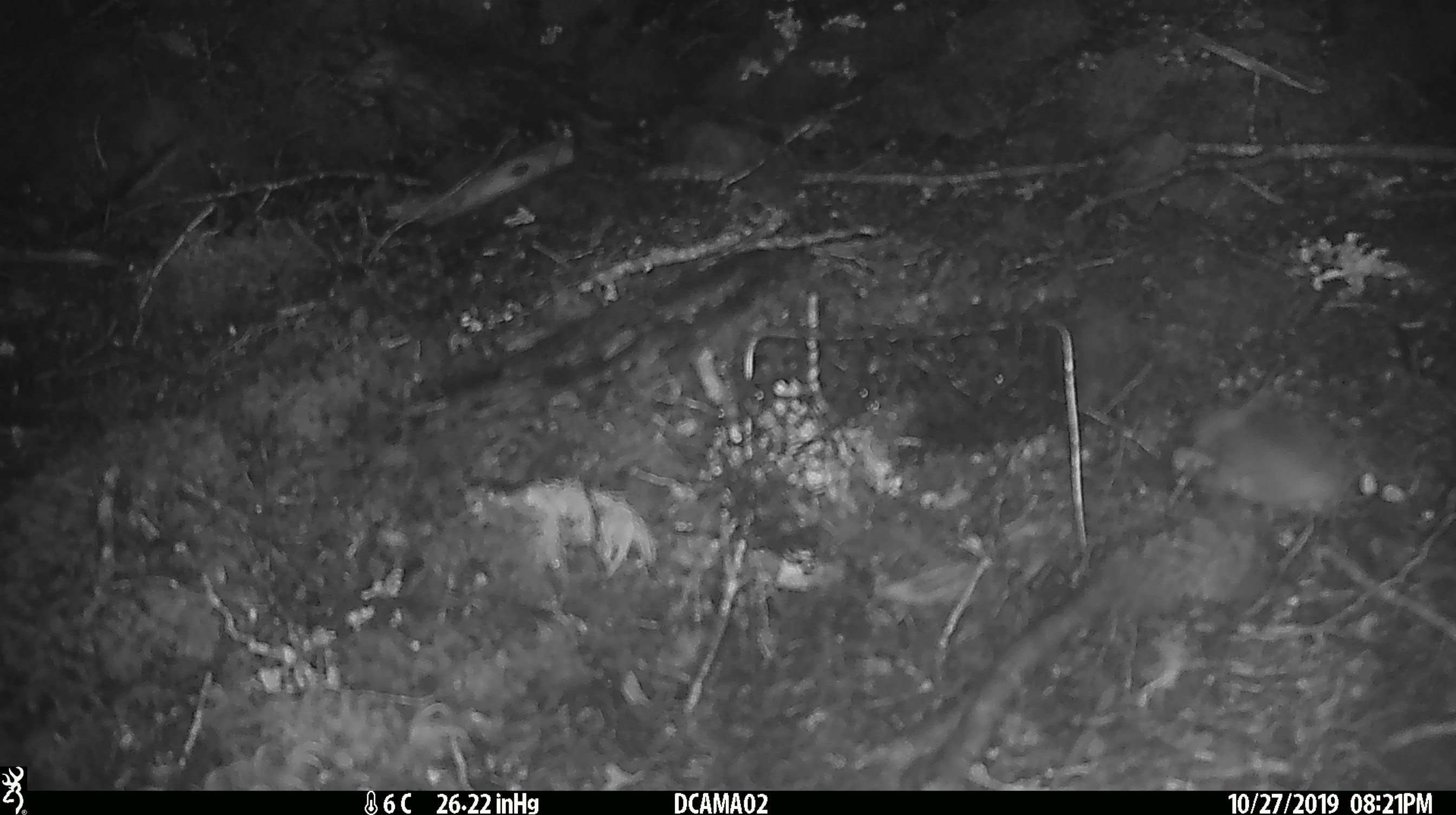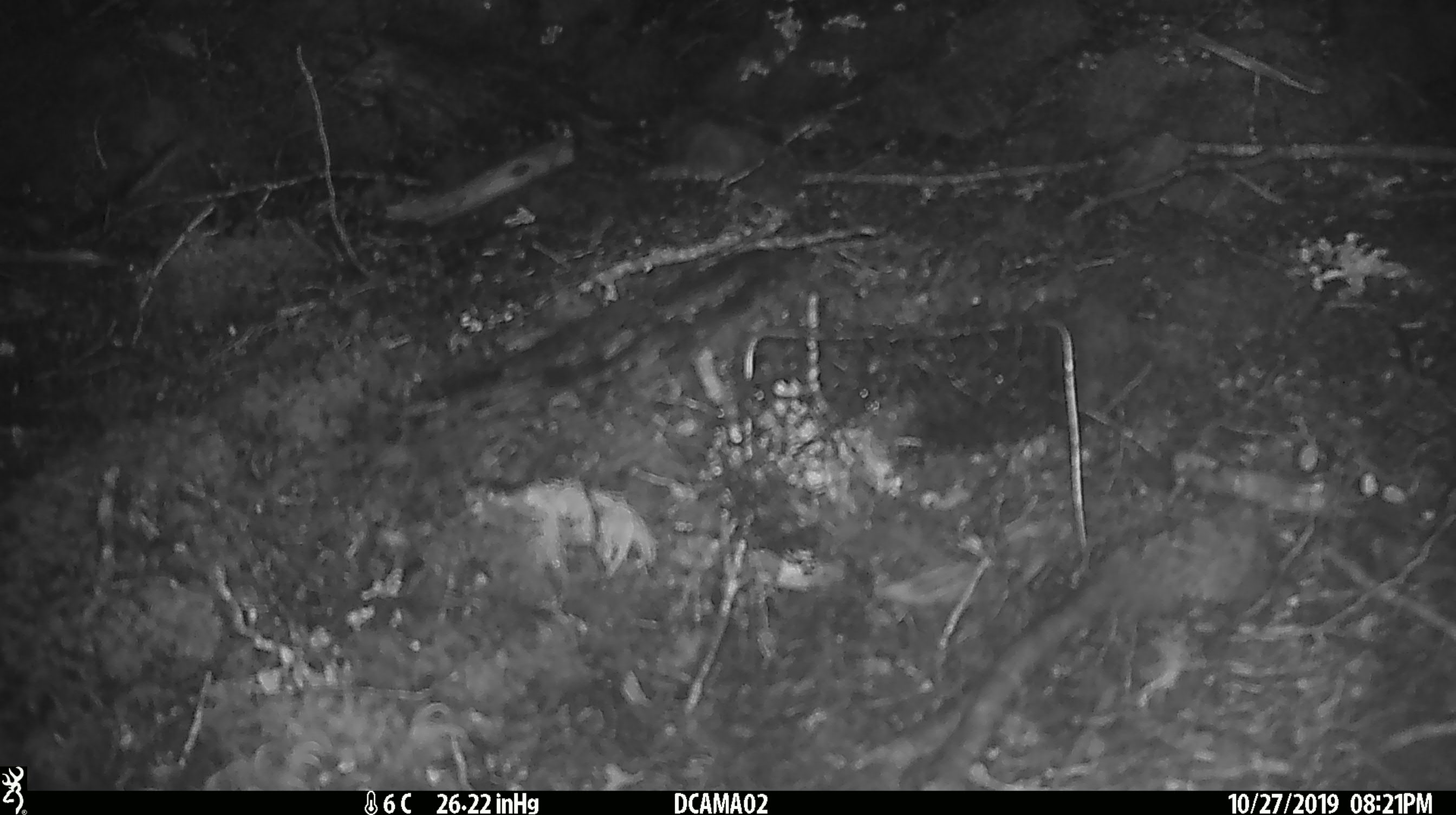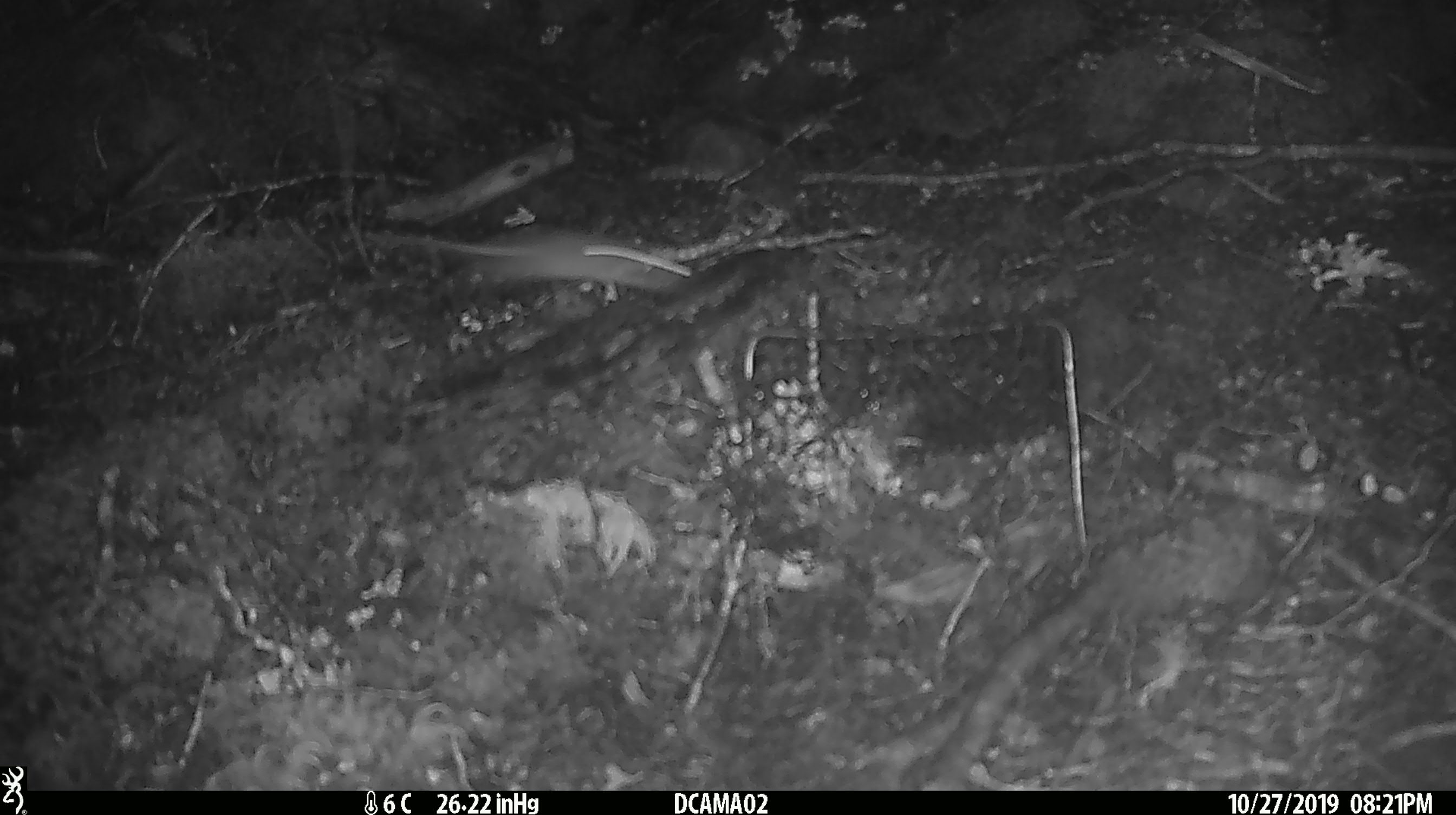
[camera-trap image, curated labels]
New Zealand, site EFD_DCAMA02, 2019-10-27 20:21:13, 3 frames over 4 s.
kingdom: Animalia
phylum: Chordata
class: Mammalia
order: Rodentia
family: Muridae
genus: Mus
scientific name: Mus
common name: mouse